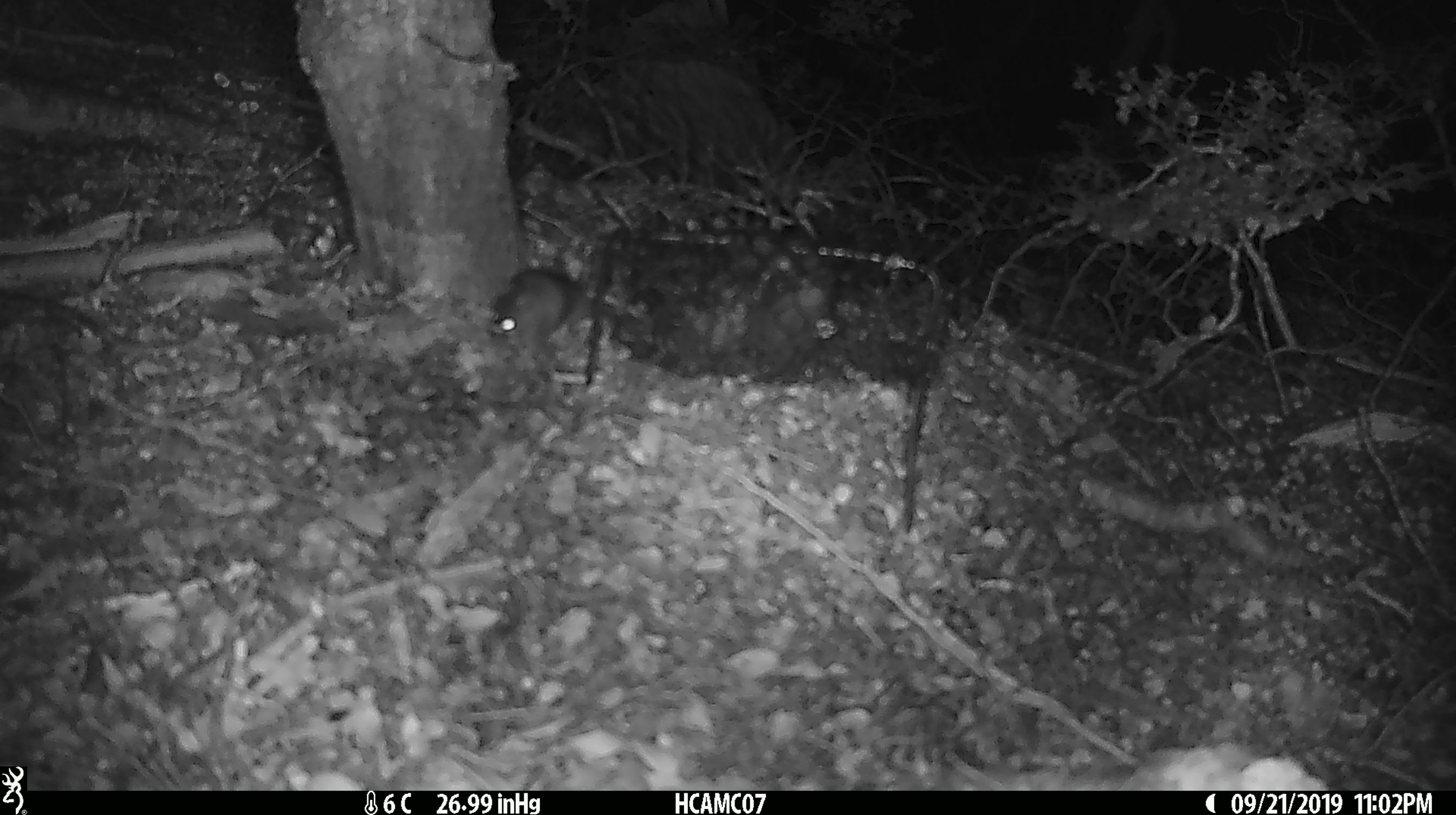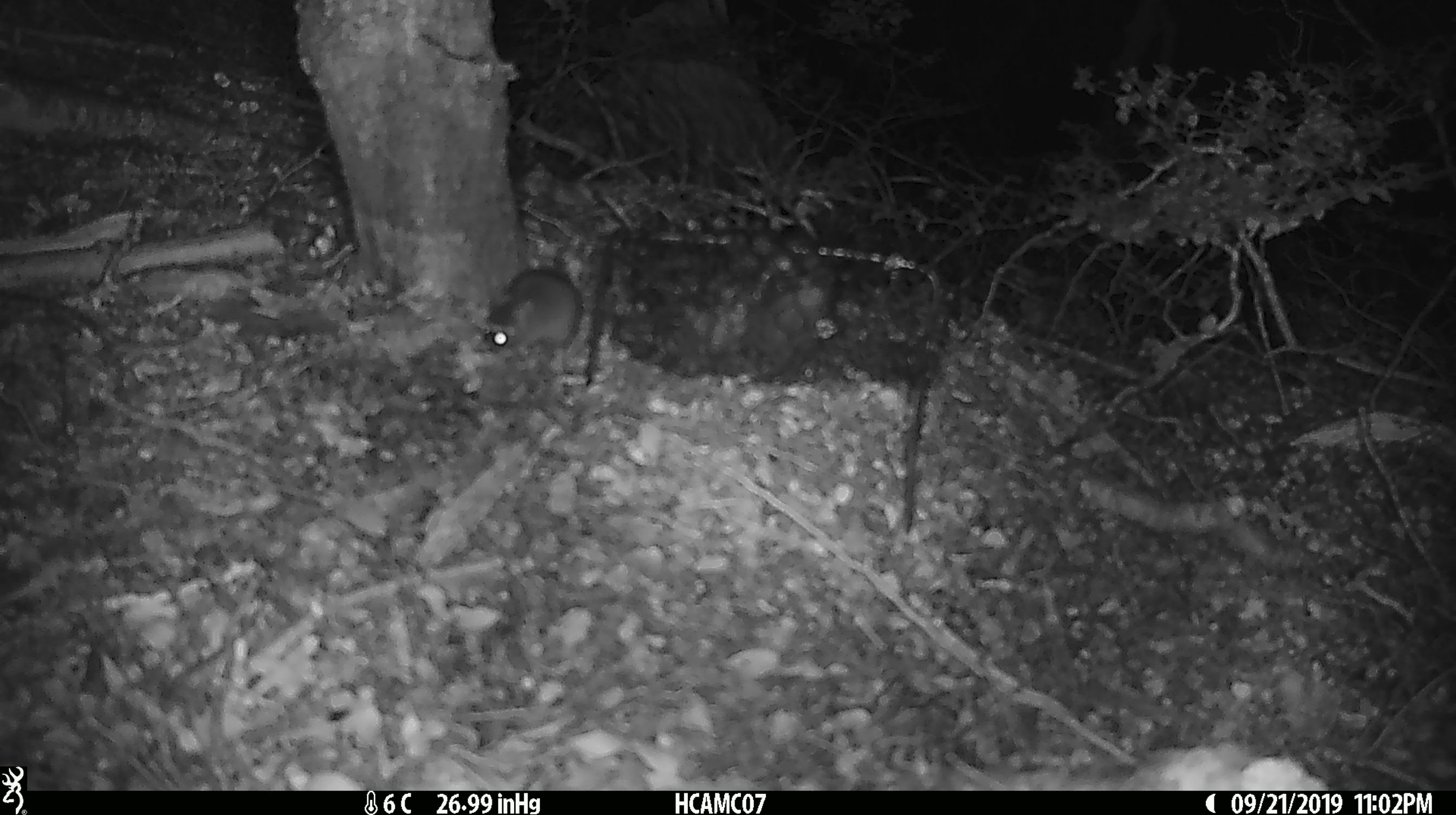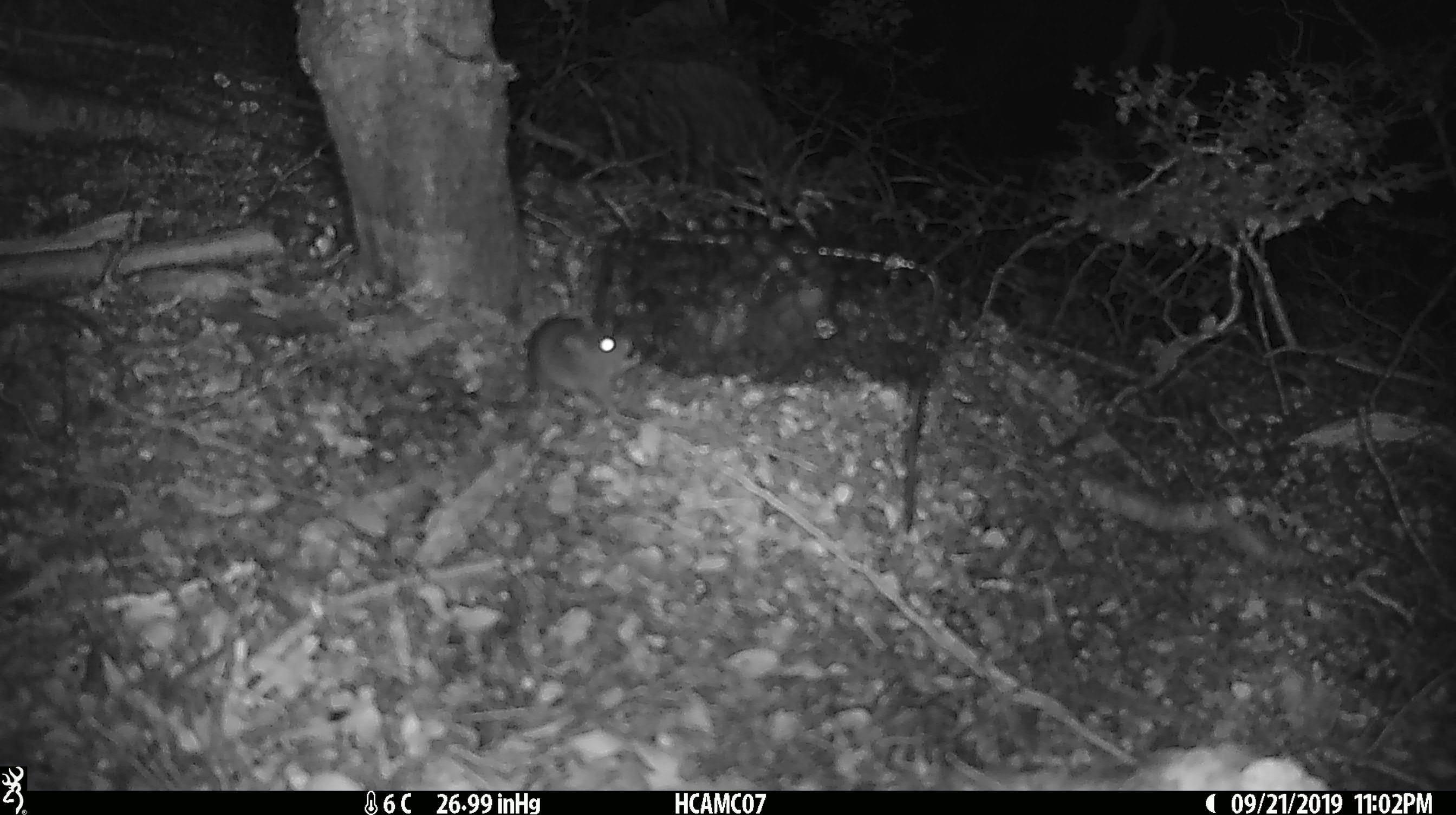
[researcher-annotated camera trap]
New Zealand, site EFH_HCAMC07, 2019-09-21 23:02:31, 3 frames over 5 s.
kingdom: Animalia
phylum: Chordata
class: Mammalia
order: Rodentia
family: Muridae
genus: Mus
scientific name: Mus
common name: mouse